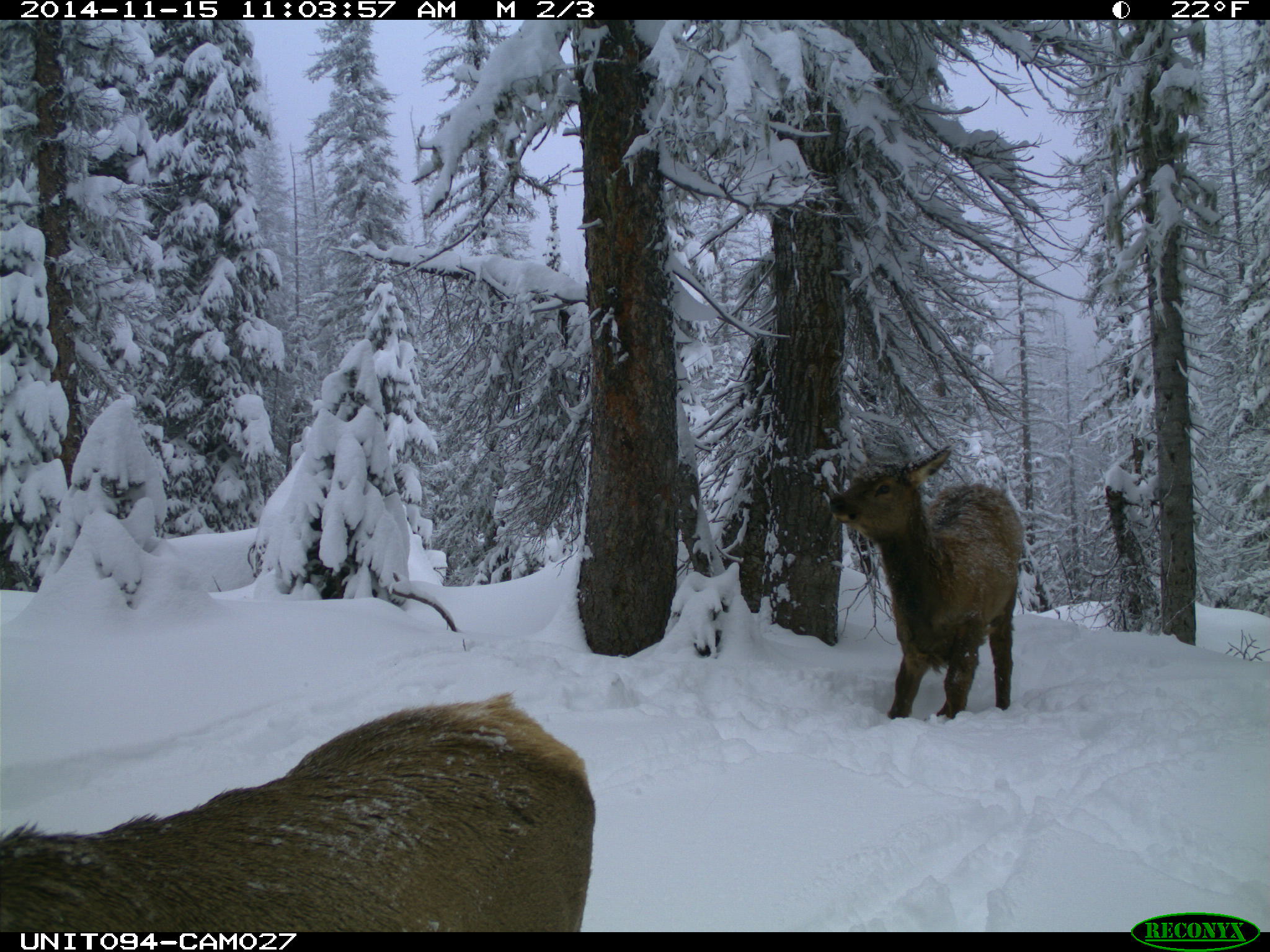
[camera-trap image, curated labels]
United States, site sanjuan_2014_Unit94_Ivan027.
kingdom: Animalia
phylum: Chordata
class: Mammalia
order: Artiodactyla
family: Cervidae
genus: Cervus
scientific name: Cervus elaphus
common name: red deer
Cervus elaphus (red deer).